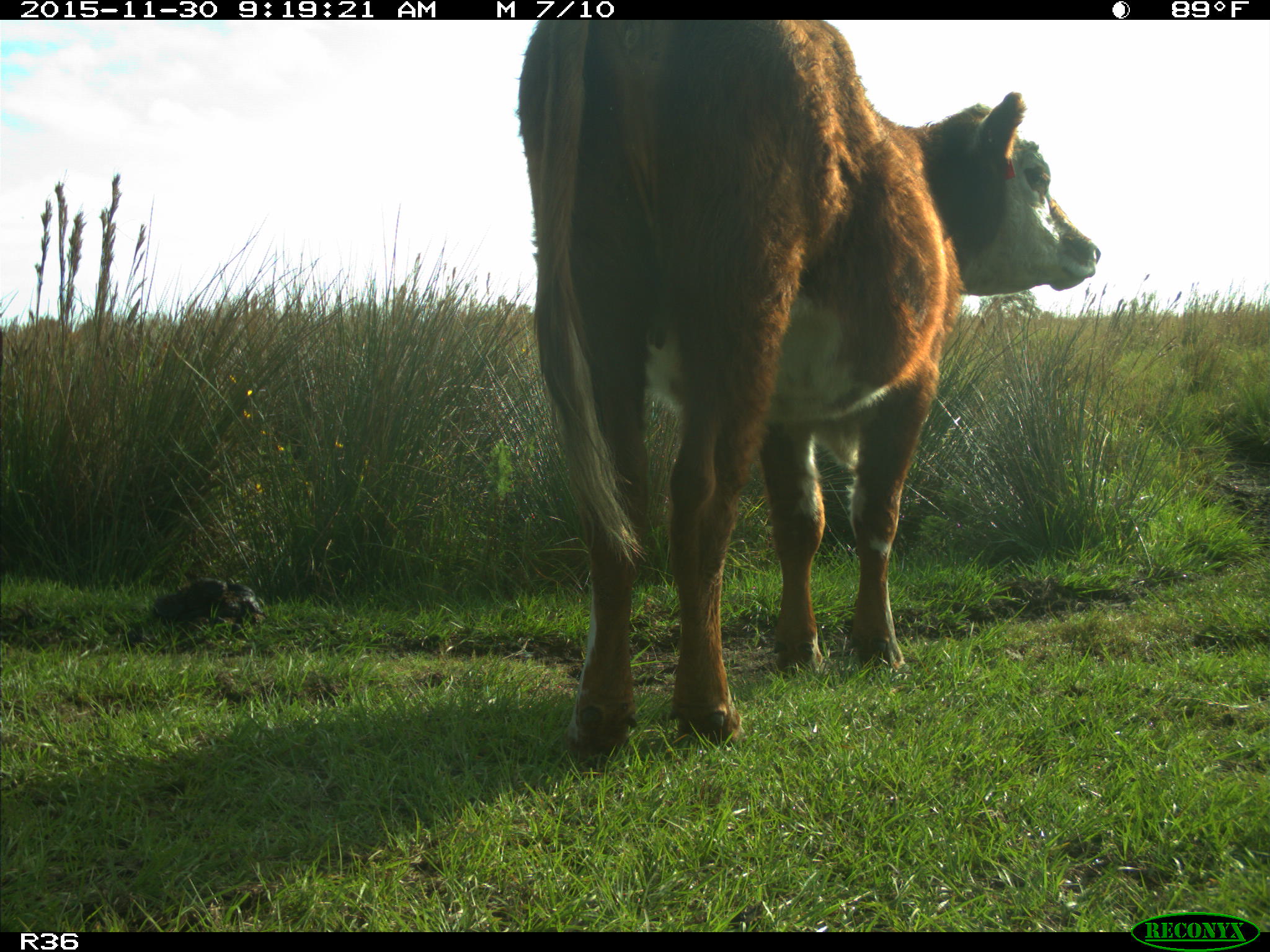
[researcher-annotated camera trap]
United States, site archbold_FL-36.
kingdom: Animalia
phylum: Chordata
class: Mammalia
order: Artiodactyla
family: Bovidae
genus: Bos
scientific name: Bos taurus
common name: domestic cow